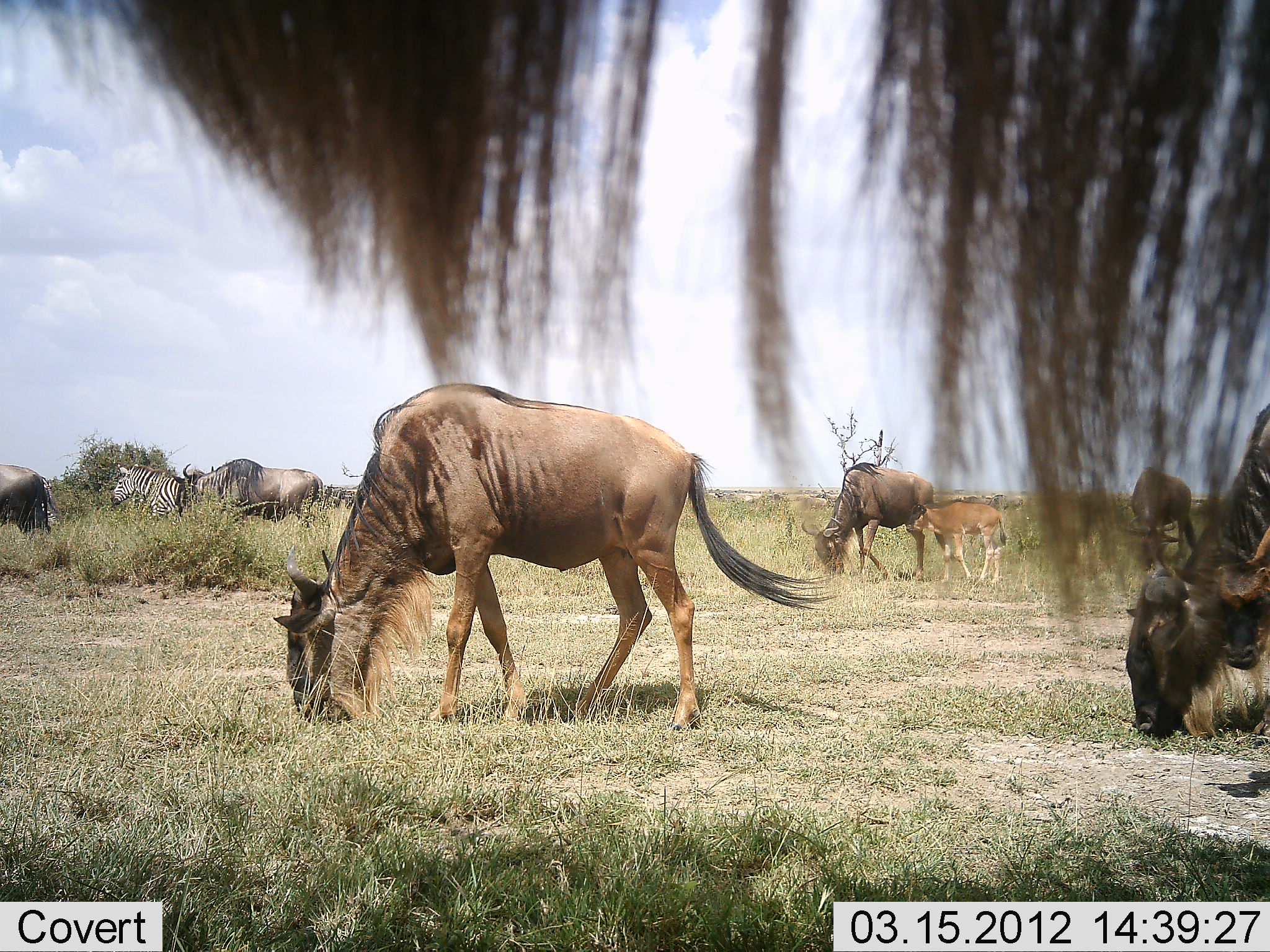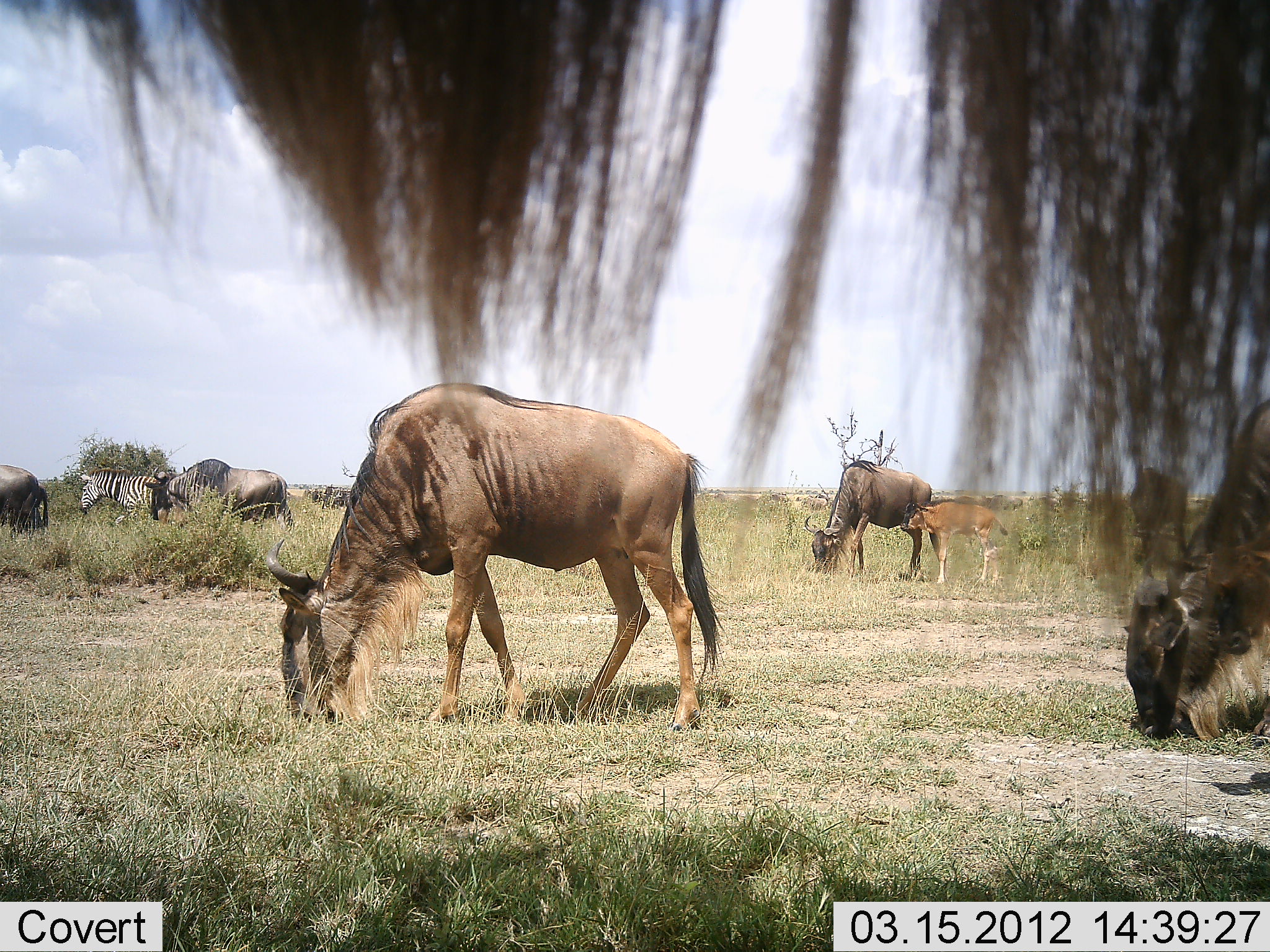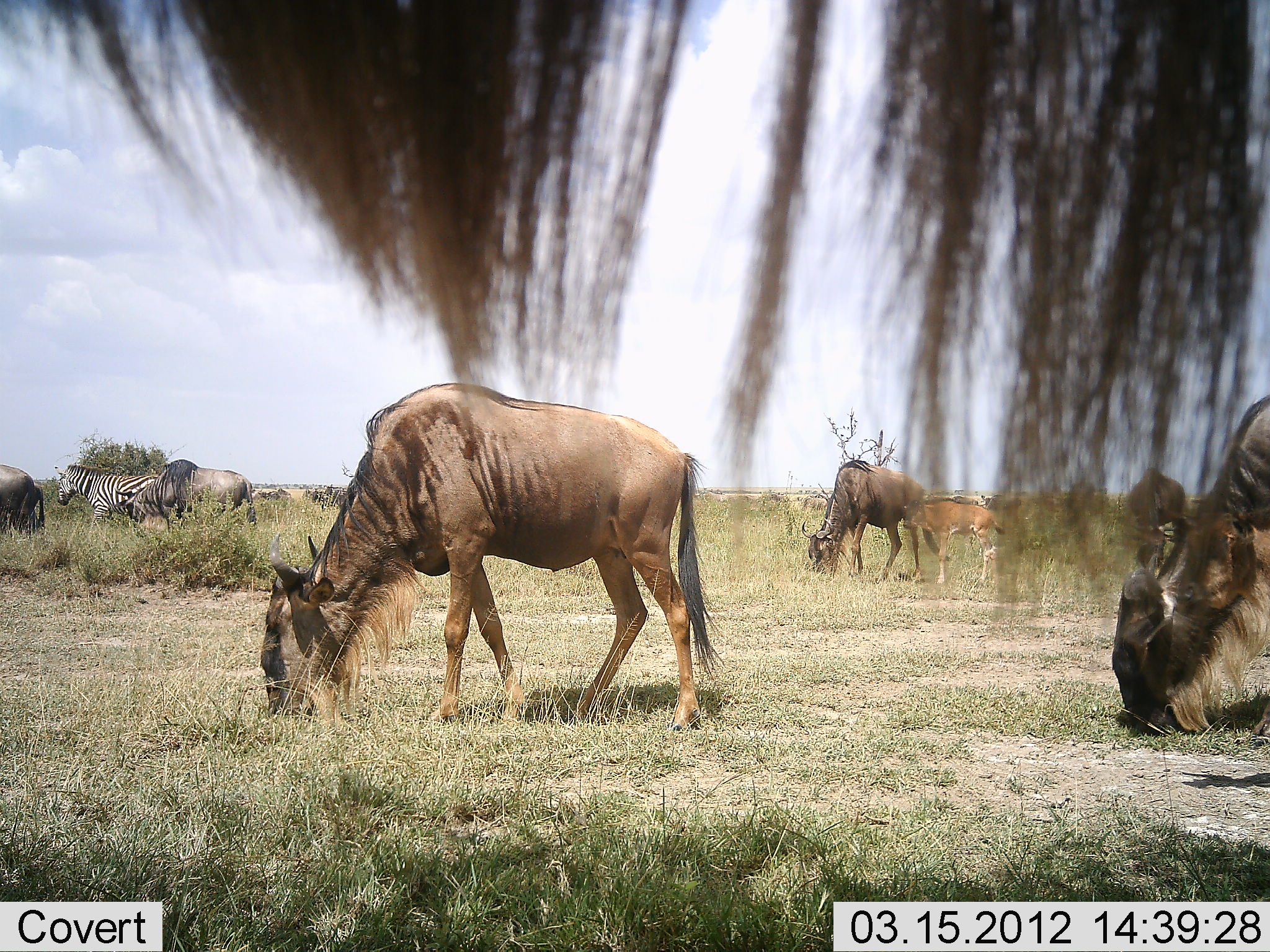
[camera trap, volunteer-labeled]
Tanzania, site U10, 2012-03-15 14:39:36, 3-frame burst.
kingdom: Animalia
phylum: Chordata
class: Mammalia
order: Artiodactyla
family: Bovidae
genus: Connochaetes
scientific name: Connochaetes taurinus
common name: blue wildebeest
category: wildebeest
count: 7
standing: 29%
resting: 0%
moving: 47%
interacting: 18%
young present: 82%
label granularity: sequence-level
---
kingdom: Animalia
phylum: Chordata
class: Mammalia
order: Perissodactyla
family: Equidae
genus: Equus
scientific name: Equus quagga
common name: plains zebra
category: zebra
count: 1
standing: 0%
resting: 0%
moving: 87%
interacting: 0%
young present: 0%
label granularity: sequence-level